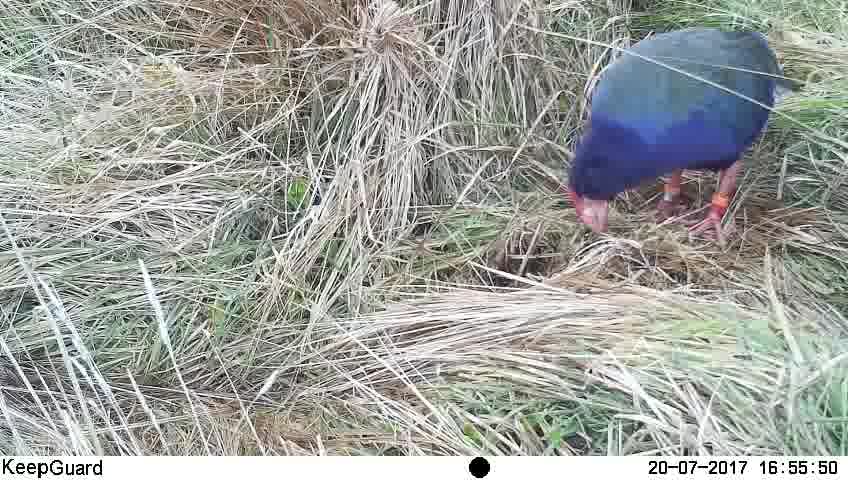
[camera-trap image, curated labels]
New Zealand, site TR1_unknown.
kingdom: Animalia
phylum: Chordata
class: Aves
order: Gruiformes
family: Rallidae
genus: Porphyrio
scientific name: Porphyrio mantelli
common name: takahe